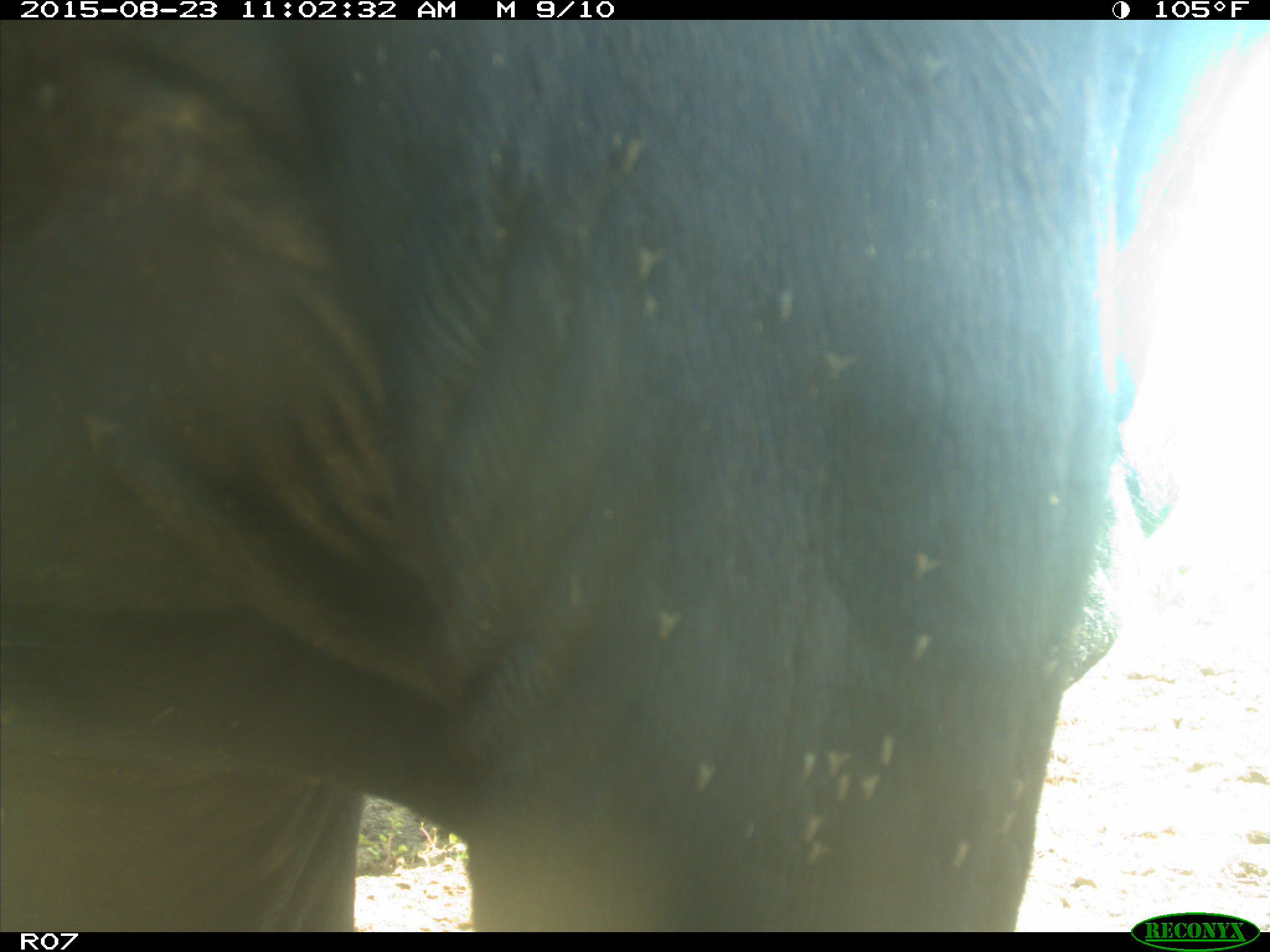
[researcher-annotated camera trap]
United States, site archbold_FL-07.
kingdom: Animalia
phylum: Chordata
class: Mammalia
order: Artiodactyla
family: Bovidae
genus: Bos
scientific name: Bos taurus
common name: domestic cow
Bos taurus (domestic cow).